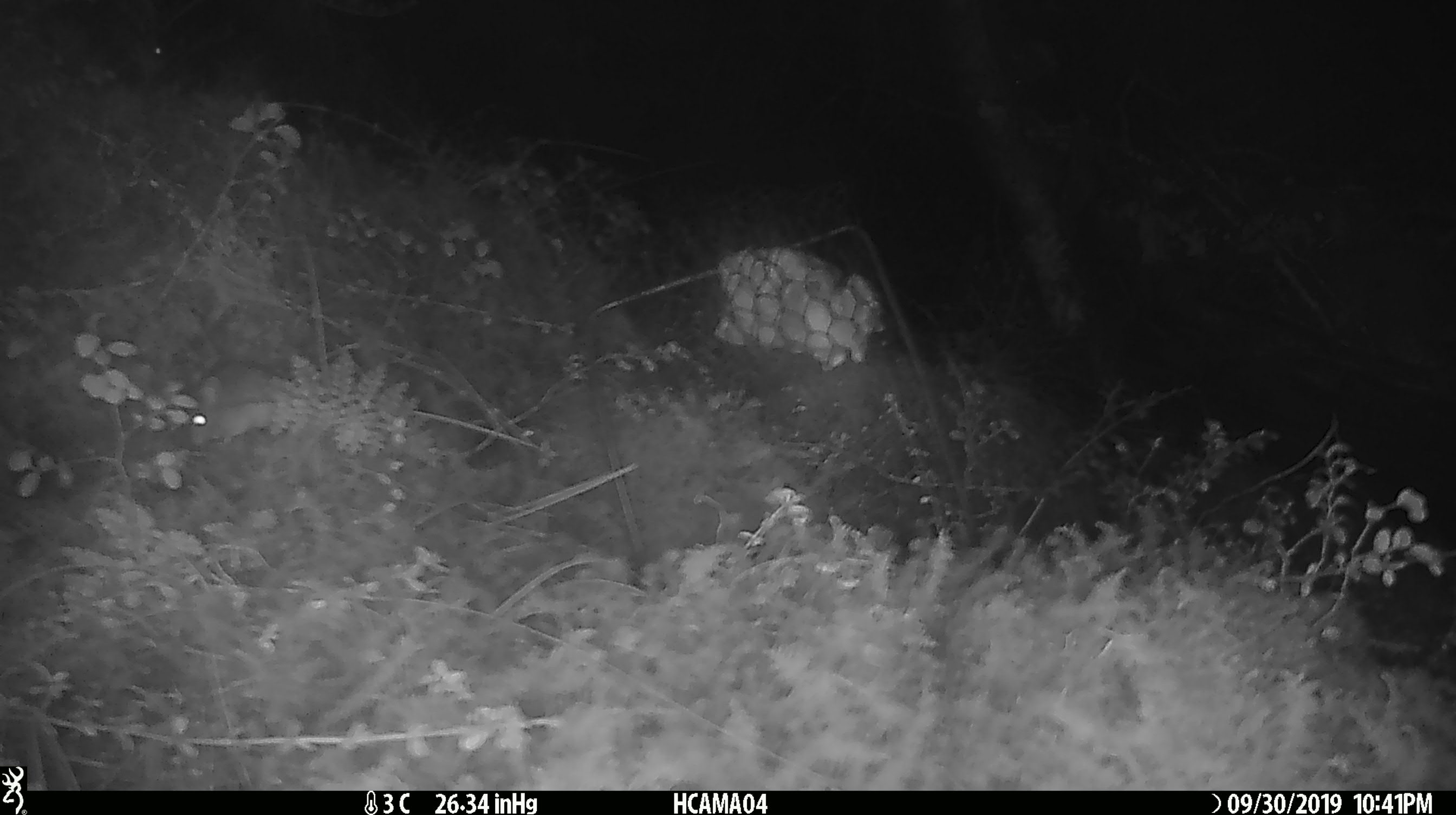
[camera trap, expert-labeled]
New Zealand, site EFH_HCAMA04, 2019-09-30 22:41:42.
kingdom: Animalia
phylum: Chordata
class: Mammalia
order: Rodentia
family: Muridae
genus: Mus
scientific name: Mus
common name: mouse